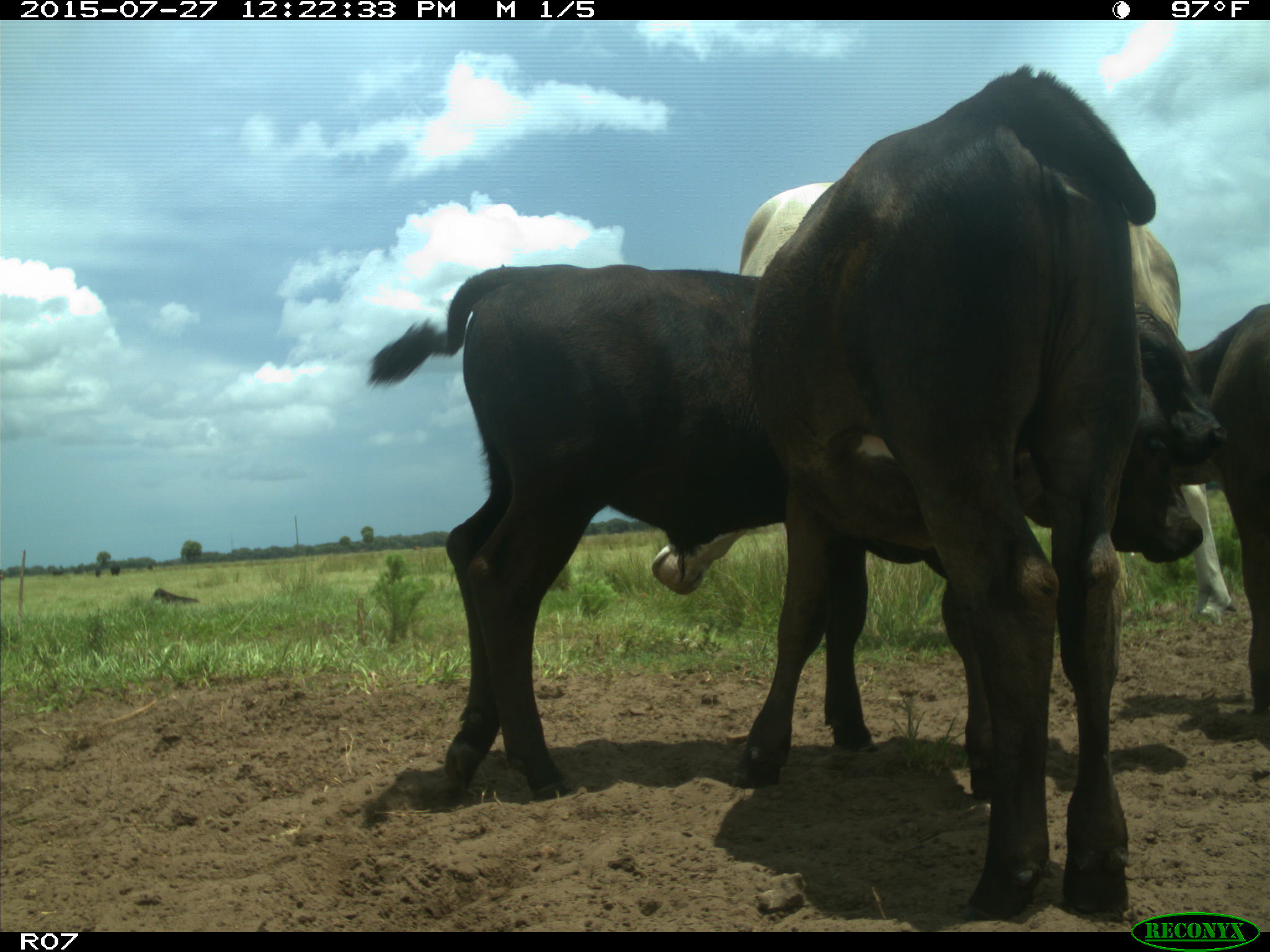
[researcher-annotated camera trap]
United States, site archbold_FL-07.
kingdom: Animalia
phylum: Chordata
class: Mammalia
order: Artiodactyla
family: Bovidae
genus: Bos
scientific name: Bos taurus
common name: domestic cow